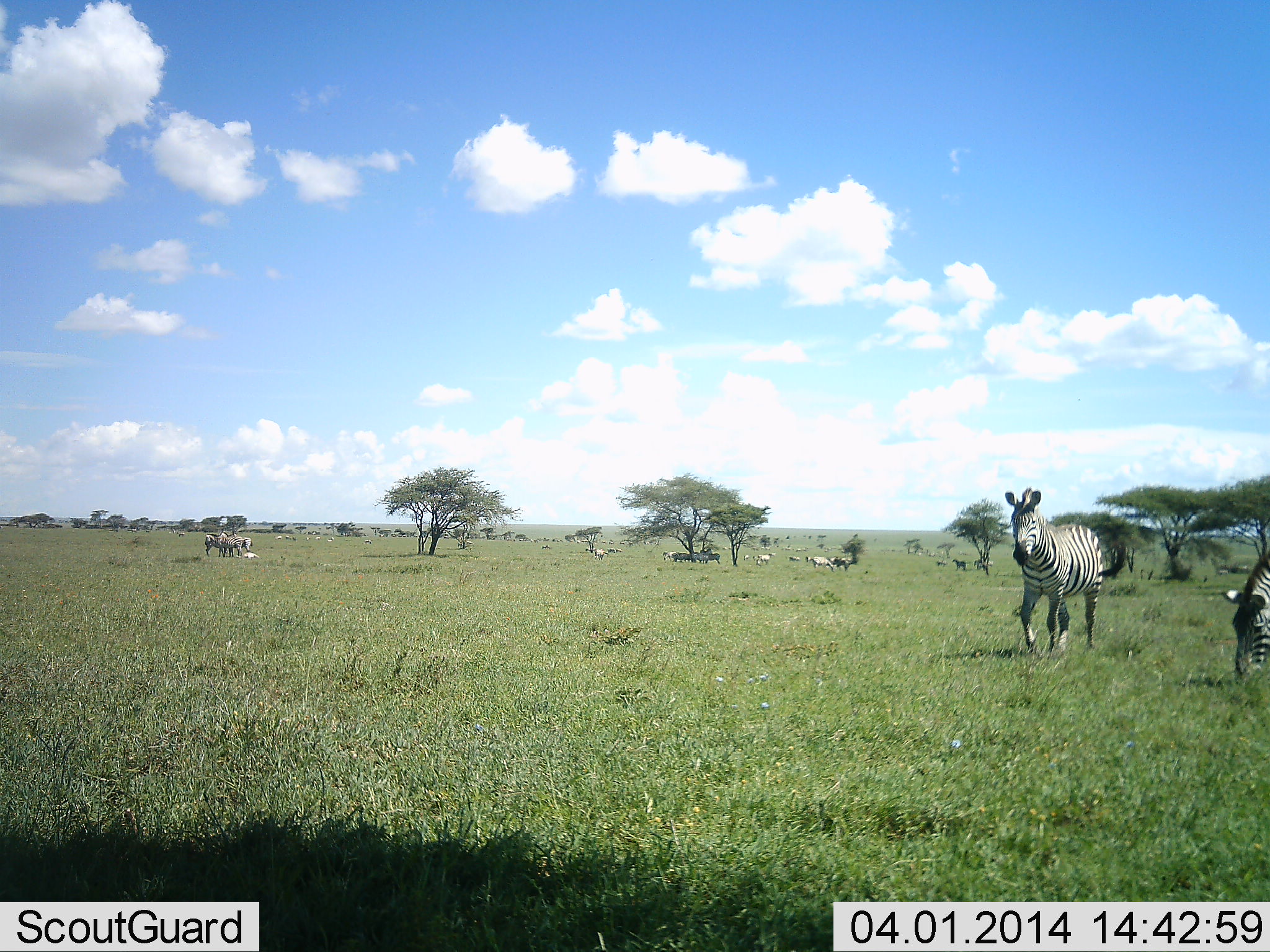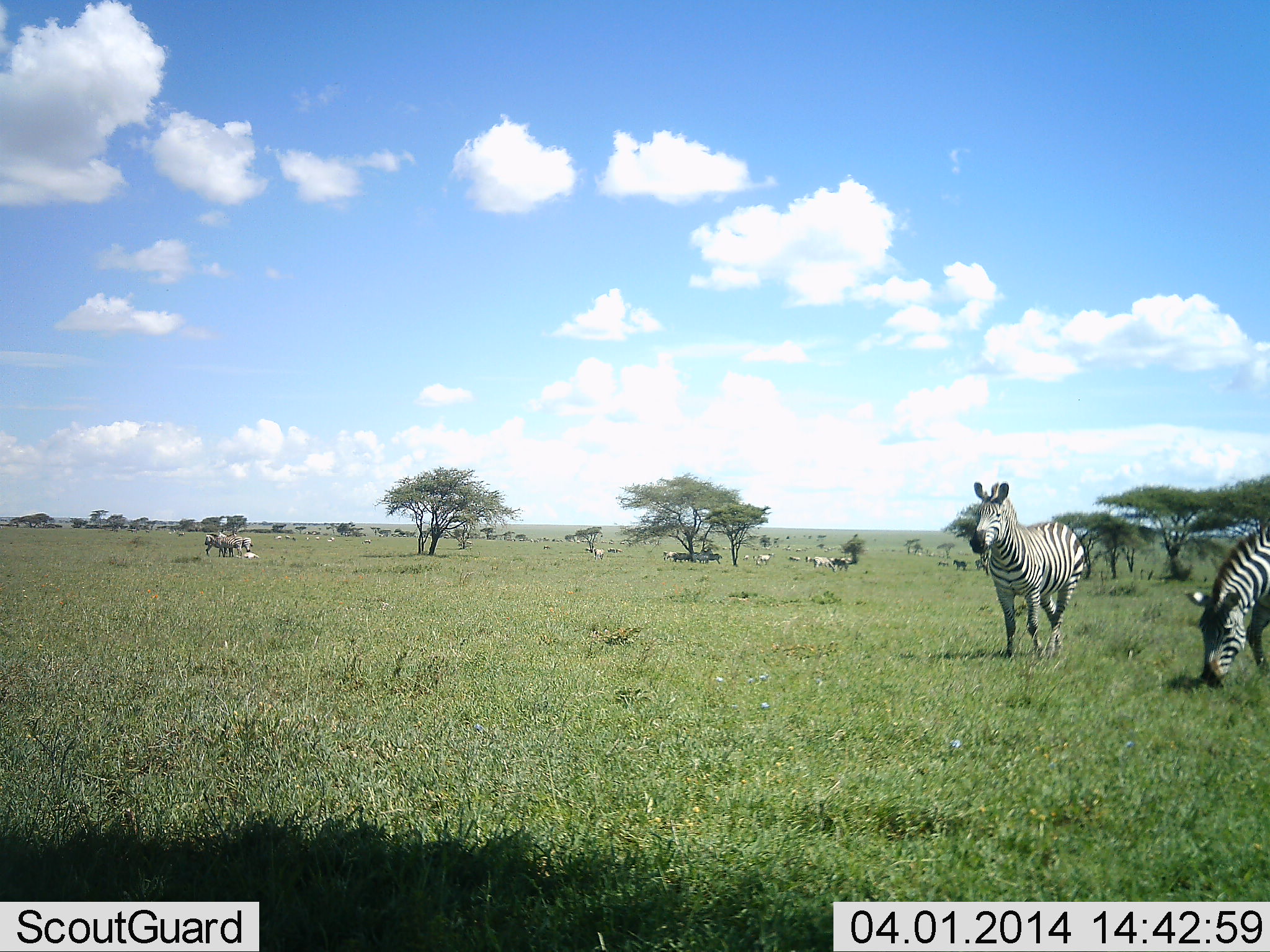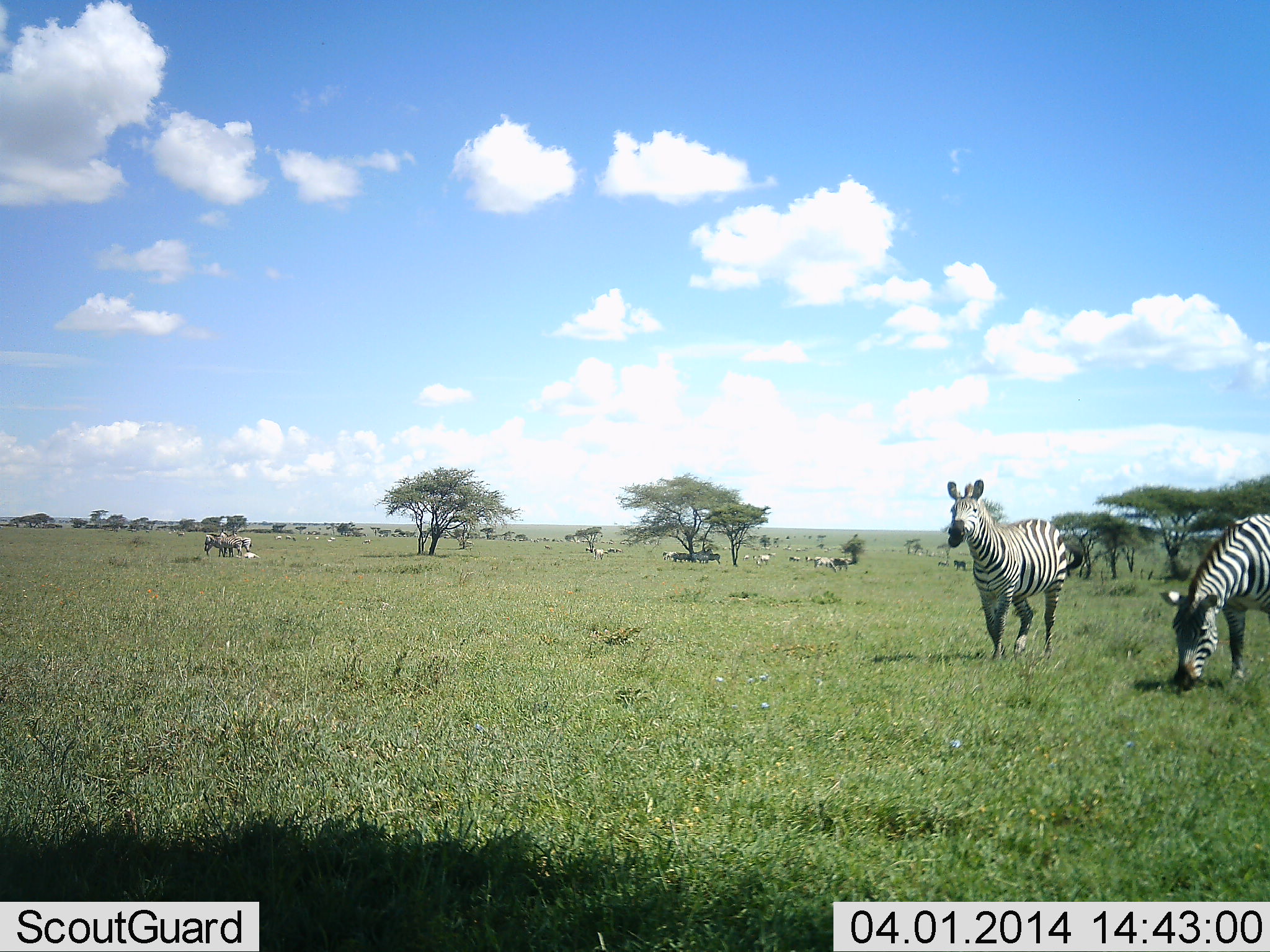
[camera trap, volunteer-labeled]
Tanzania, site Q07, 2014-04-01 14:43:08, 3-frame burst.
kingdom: Animalia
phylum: Chordata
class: Mammalia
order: Perissodactyla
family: Equidae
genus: Equus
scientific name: Equus quagga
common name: plains zebra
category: zebra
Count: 10.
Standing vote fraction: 51%.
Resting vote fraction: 18%.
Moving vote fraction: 66%.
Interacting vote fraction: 8%.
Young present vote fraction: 3%.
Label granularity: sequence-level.